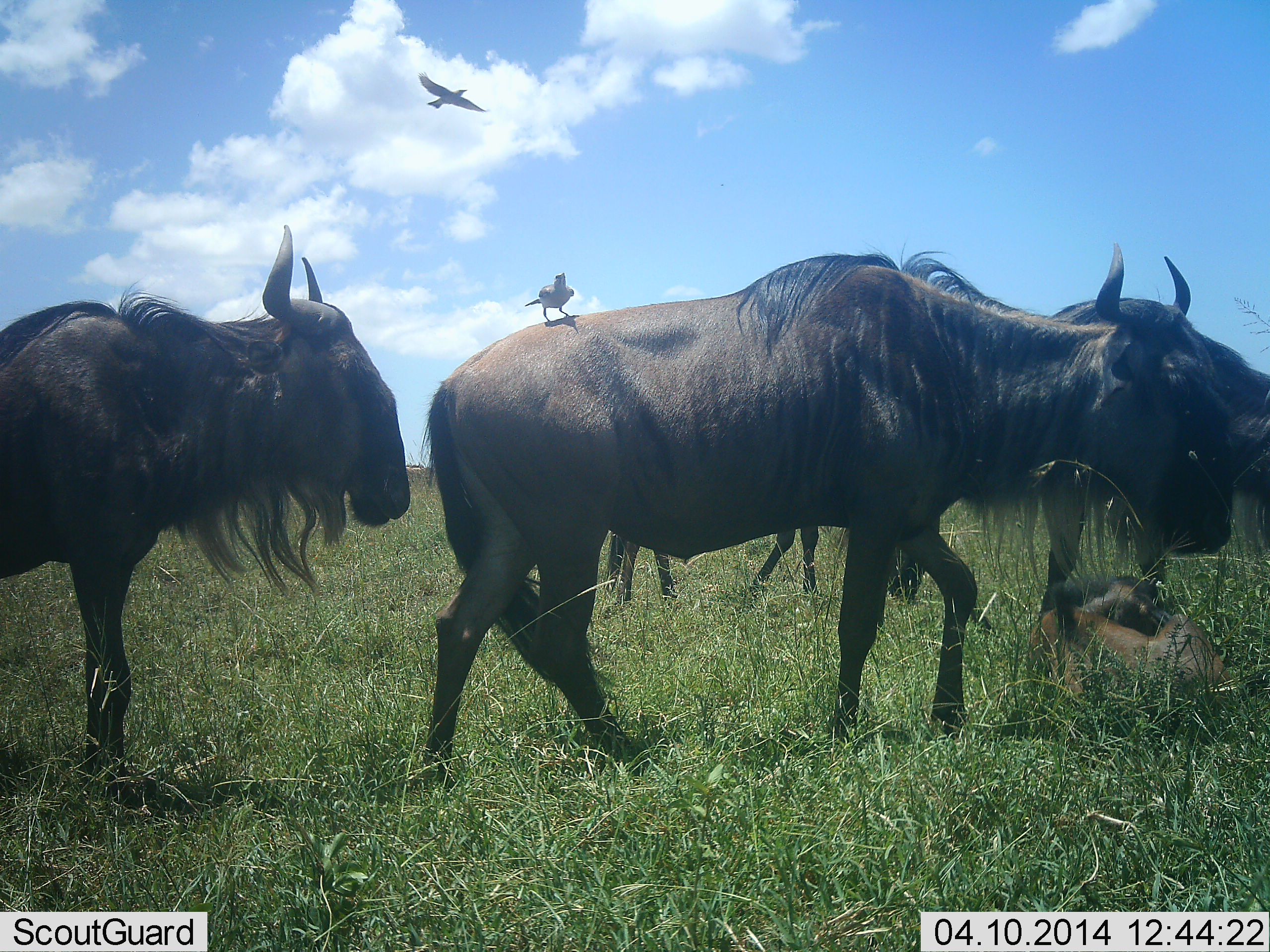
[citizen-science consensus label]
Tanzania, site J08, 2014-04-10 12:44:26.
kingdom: Animalia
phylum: Chordata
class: Aves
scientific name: Aves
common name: bird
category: otherbird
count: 2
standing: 60%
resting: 10%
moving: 100%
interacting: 10%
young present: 0%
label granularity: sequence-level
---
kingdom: Animalia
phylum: Chordata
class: Mammalia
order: Artiodactyla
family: Bovidae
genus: Connochaetes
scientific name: Connochaetes taurinus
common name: blue wildebeest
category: wildebeest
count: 5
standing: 73%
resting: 91%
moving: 55%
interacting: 0%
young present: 73%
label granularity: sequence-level